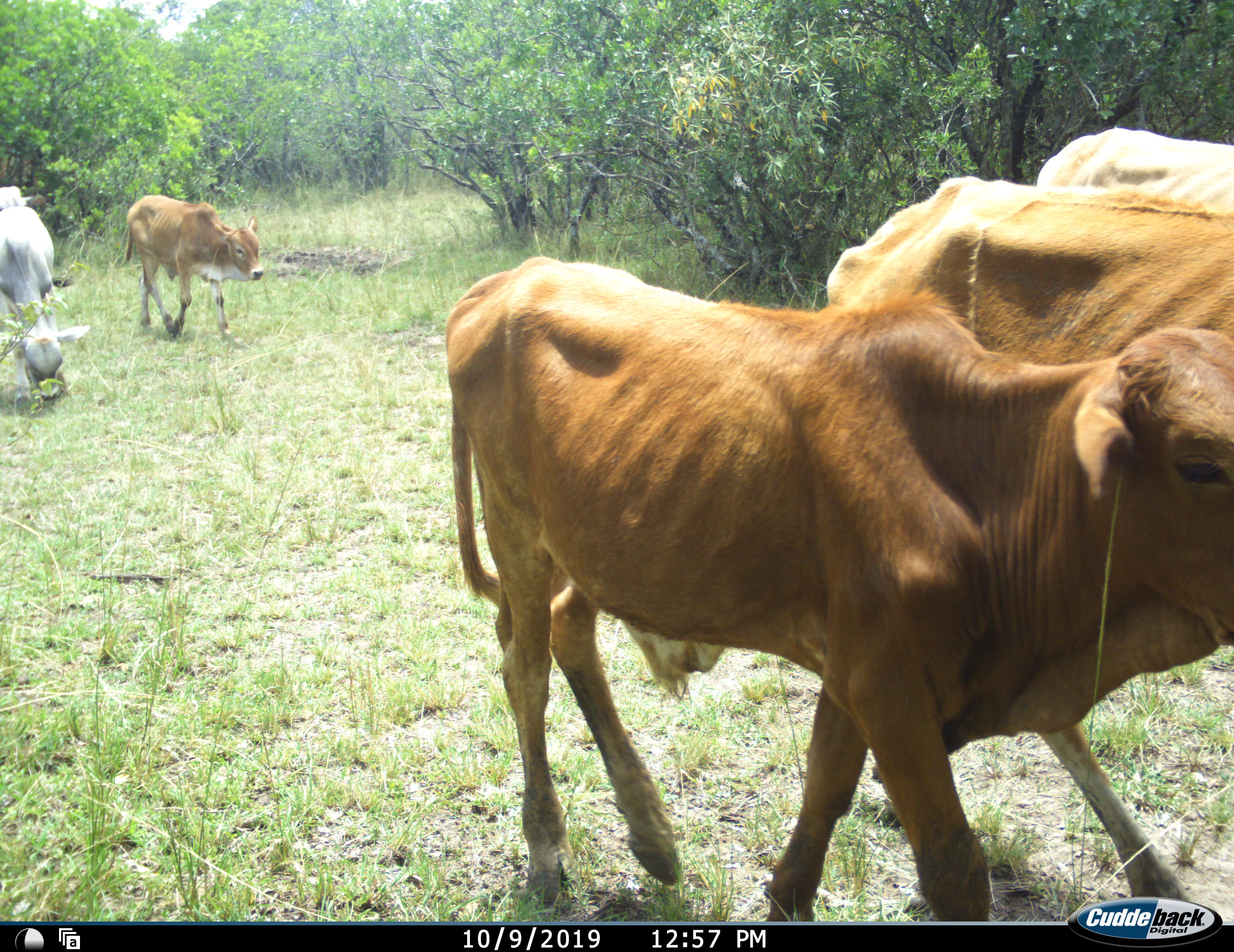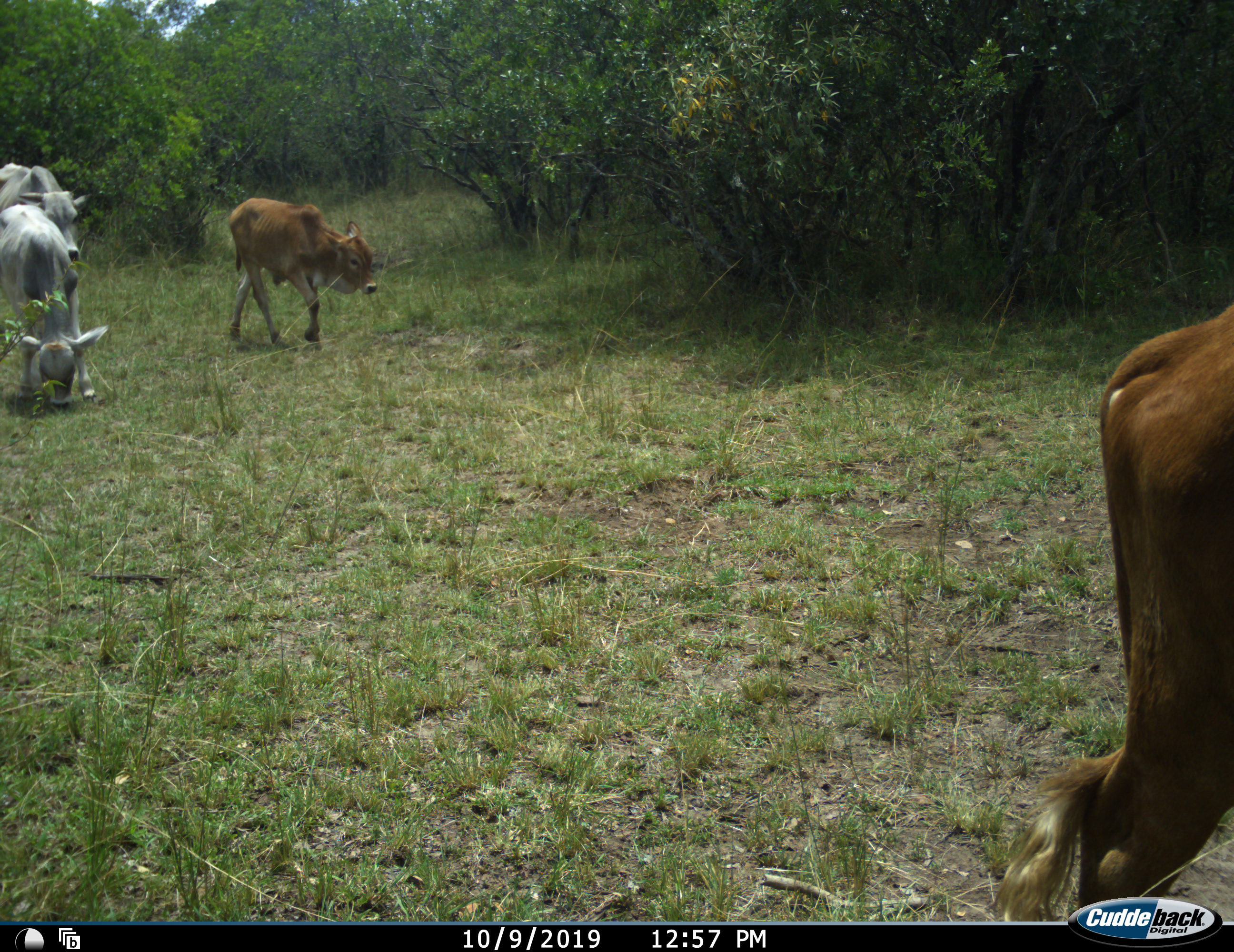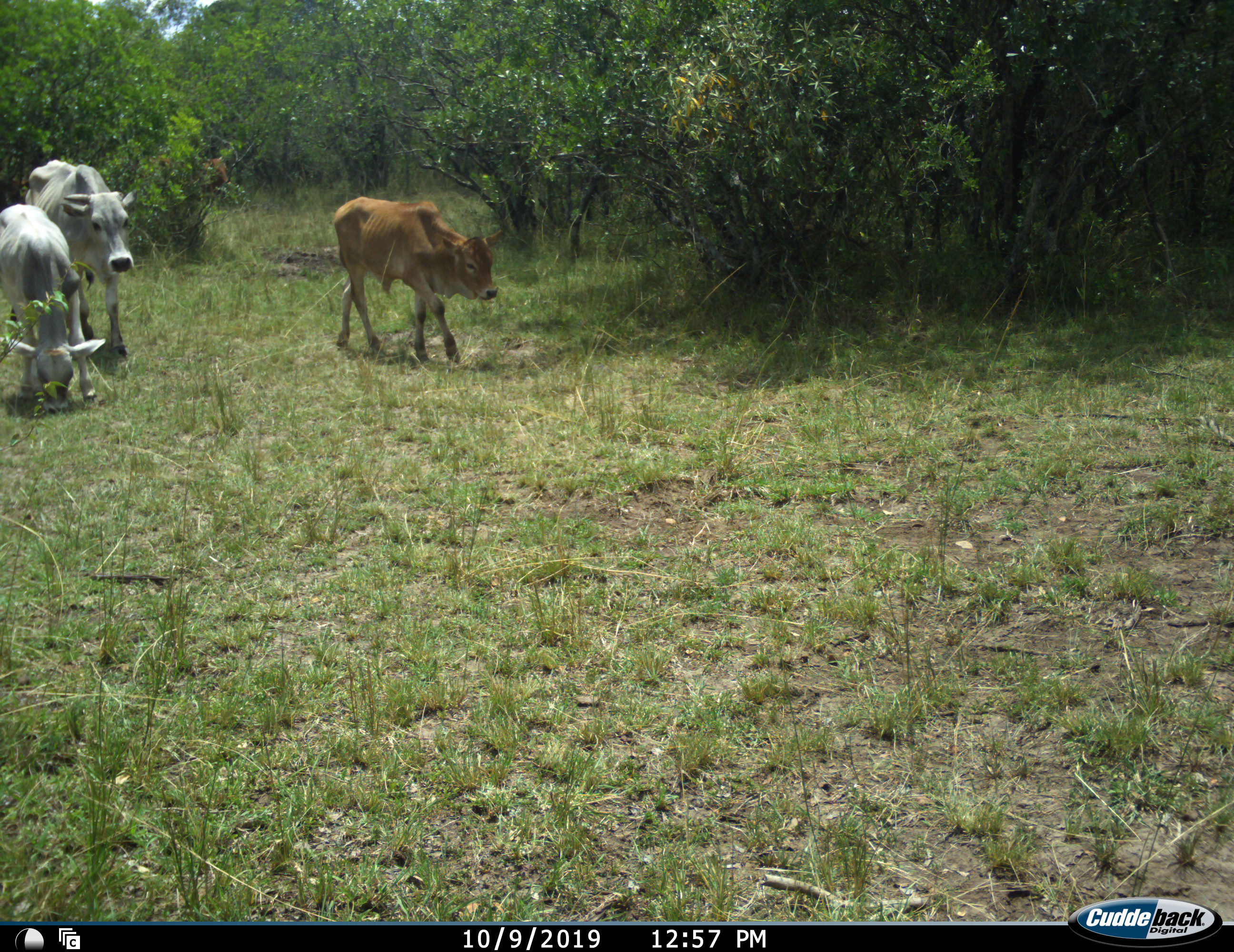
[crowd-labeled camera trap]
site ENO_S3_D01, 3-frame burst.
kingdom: Animalia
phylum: Chordata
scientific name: Vertebrata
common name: domestic animal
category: domesticanimal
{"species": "domesticanimal (domestic animal) (Vertebrata)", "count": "6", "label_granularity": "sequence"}